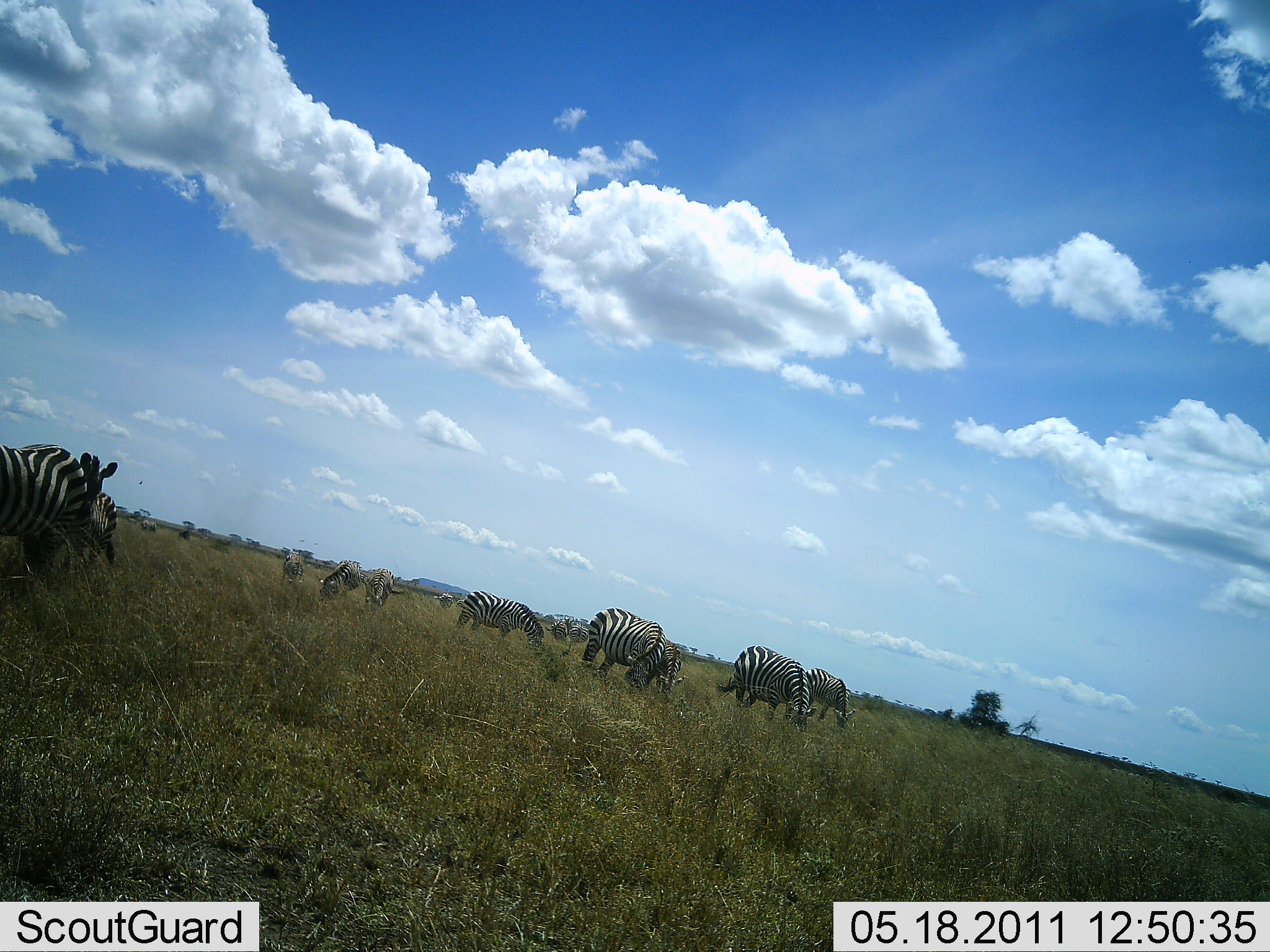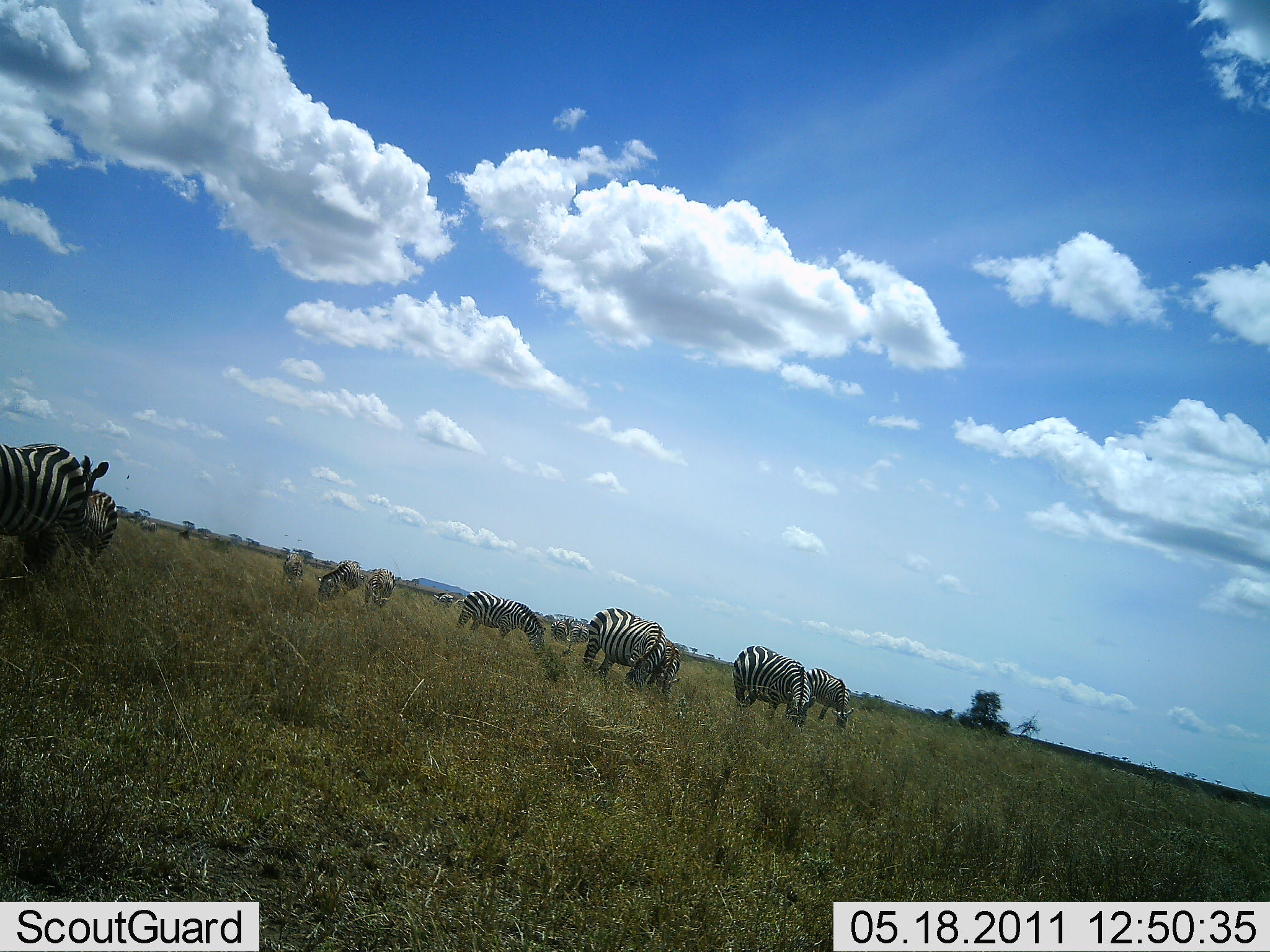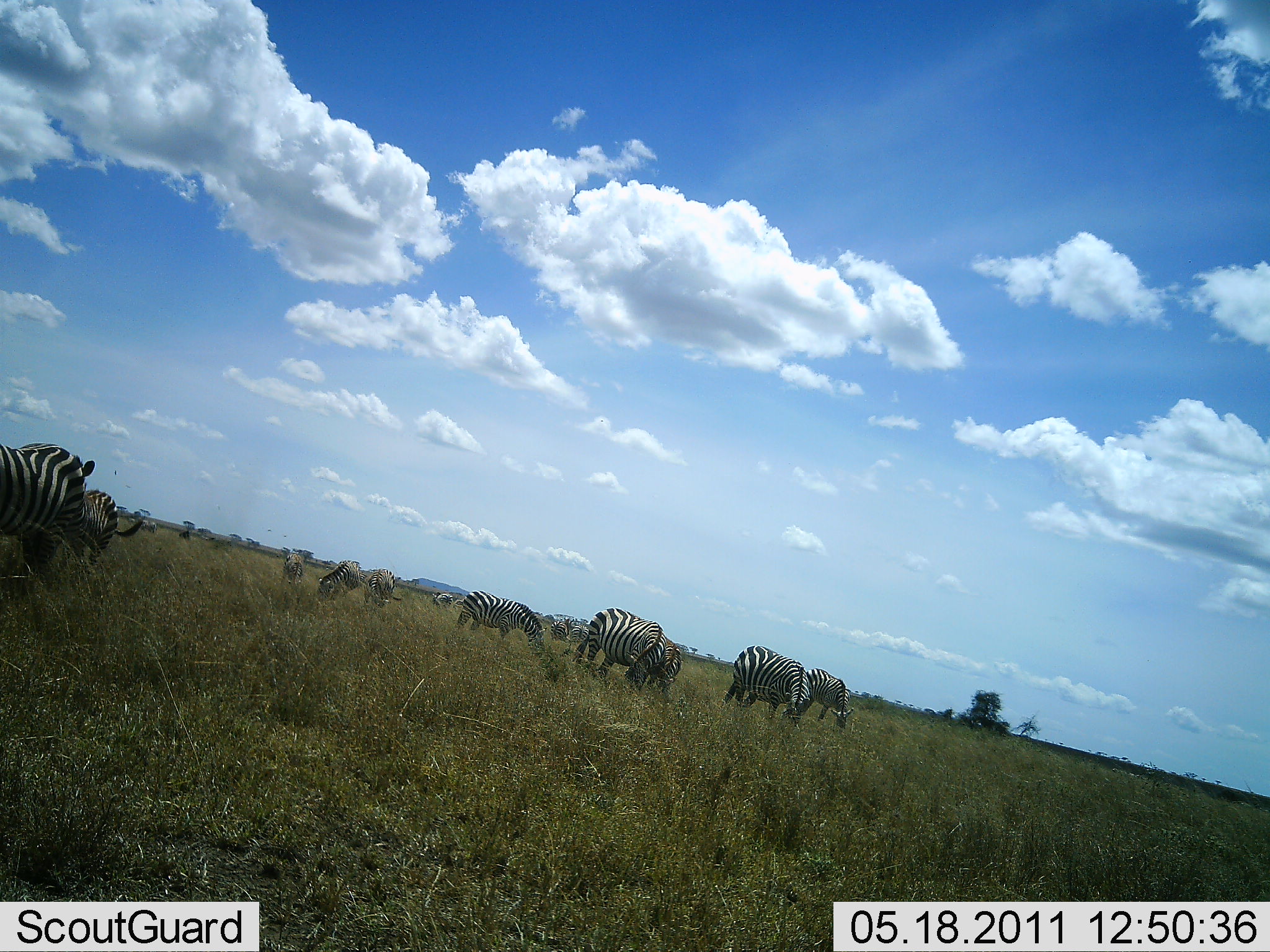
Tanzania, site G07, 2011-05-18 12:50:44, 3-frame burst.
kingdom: Animalia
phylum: Chordata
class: Mammalia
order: Perissodactyla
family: Equidae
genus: Equus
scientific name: Equus quagga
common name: plains zebra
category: zebra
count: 11-50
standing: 20%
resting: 0%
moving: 0%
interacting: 0%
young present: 0%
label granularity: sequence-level